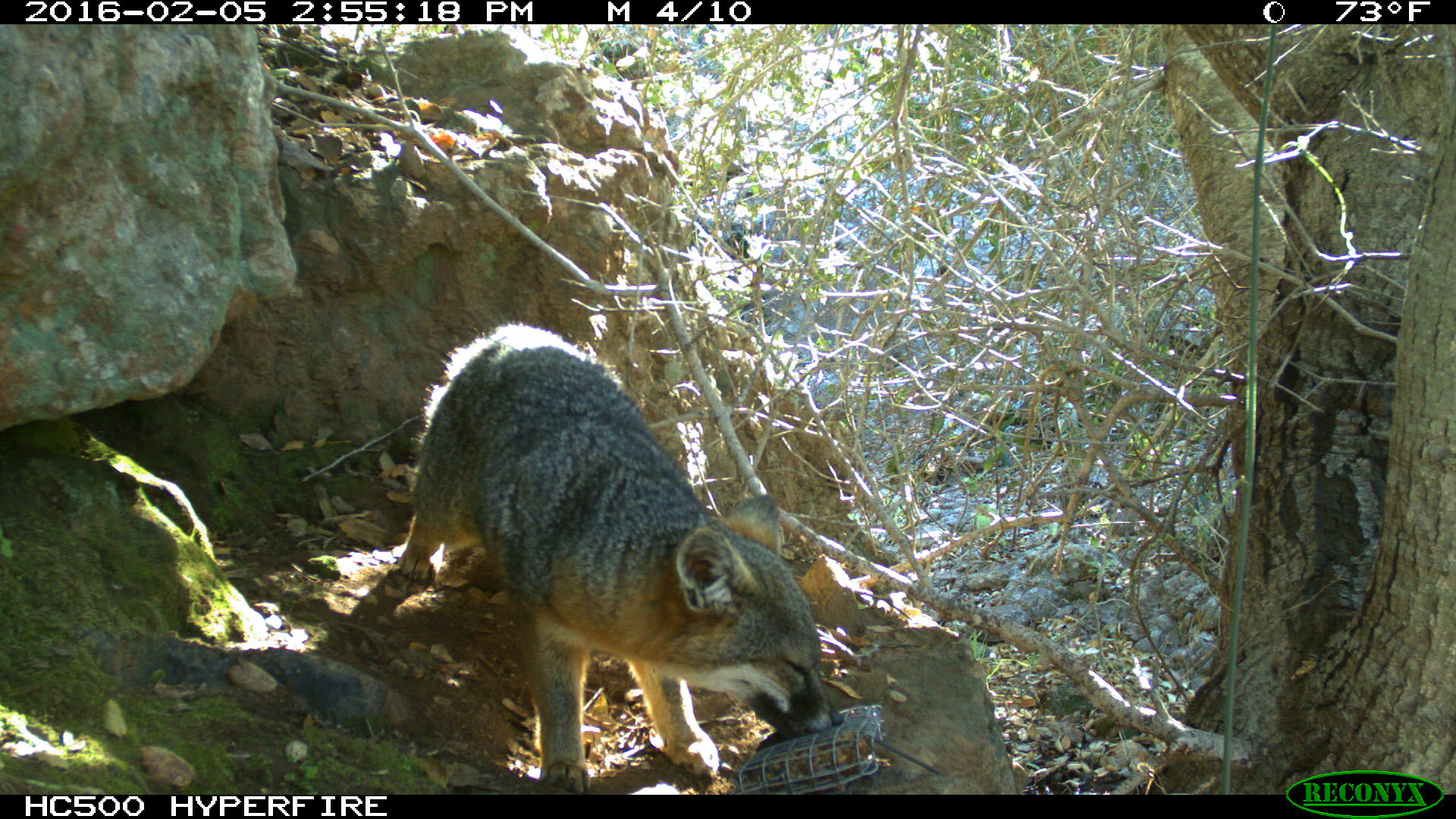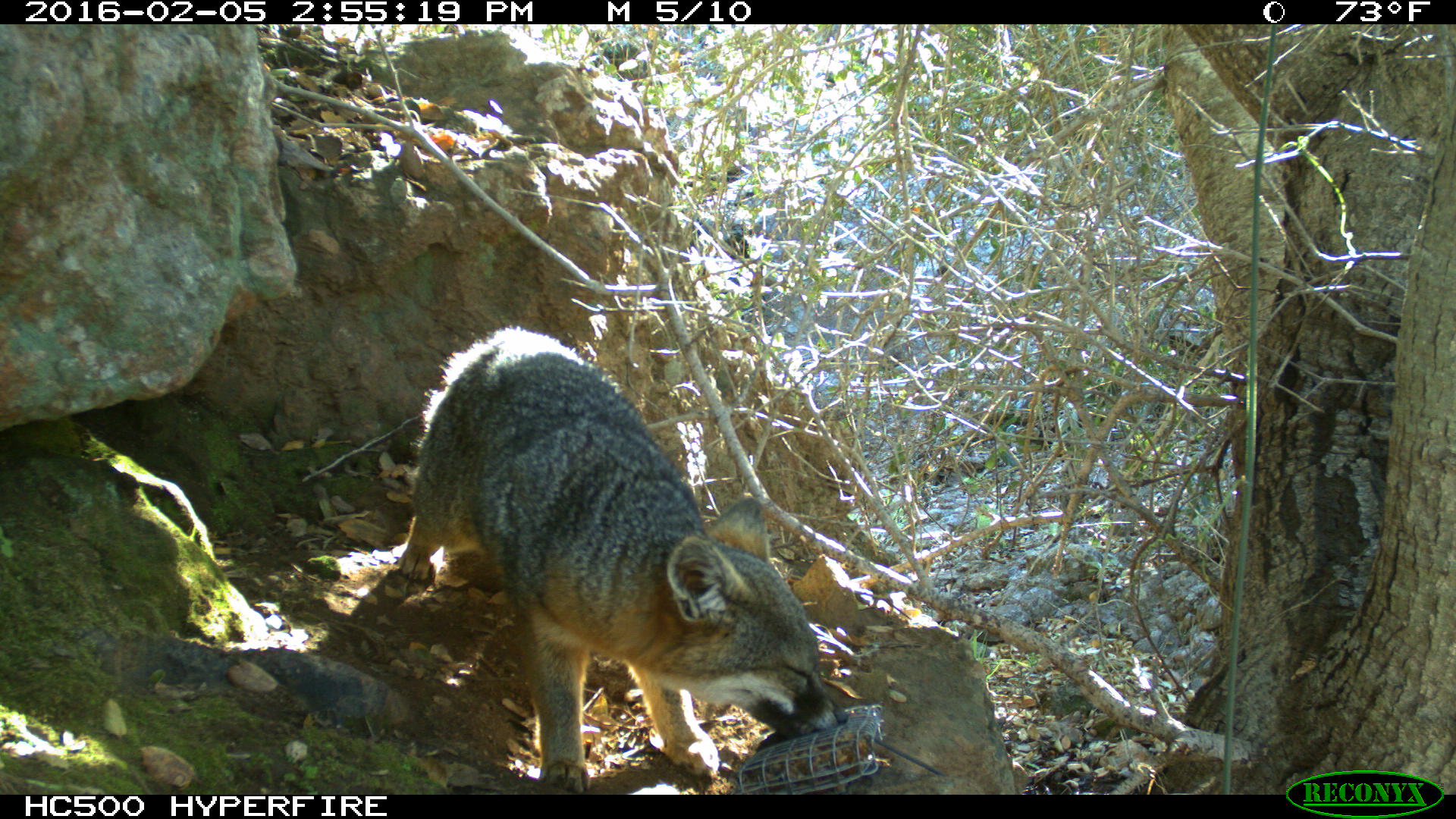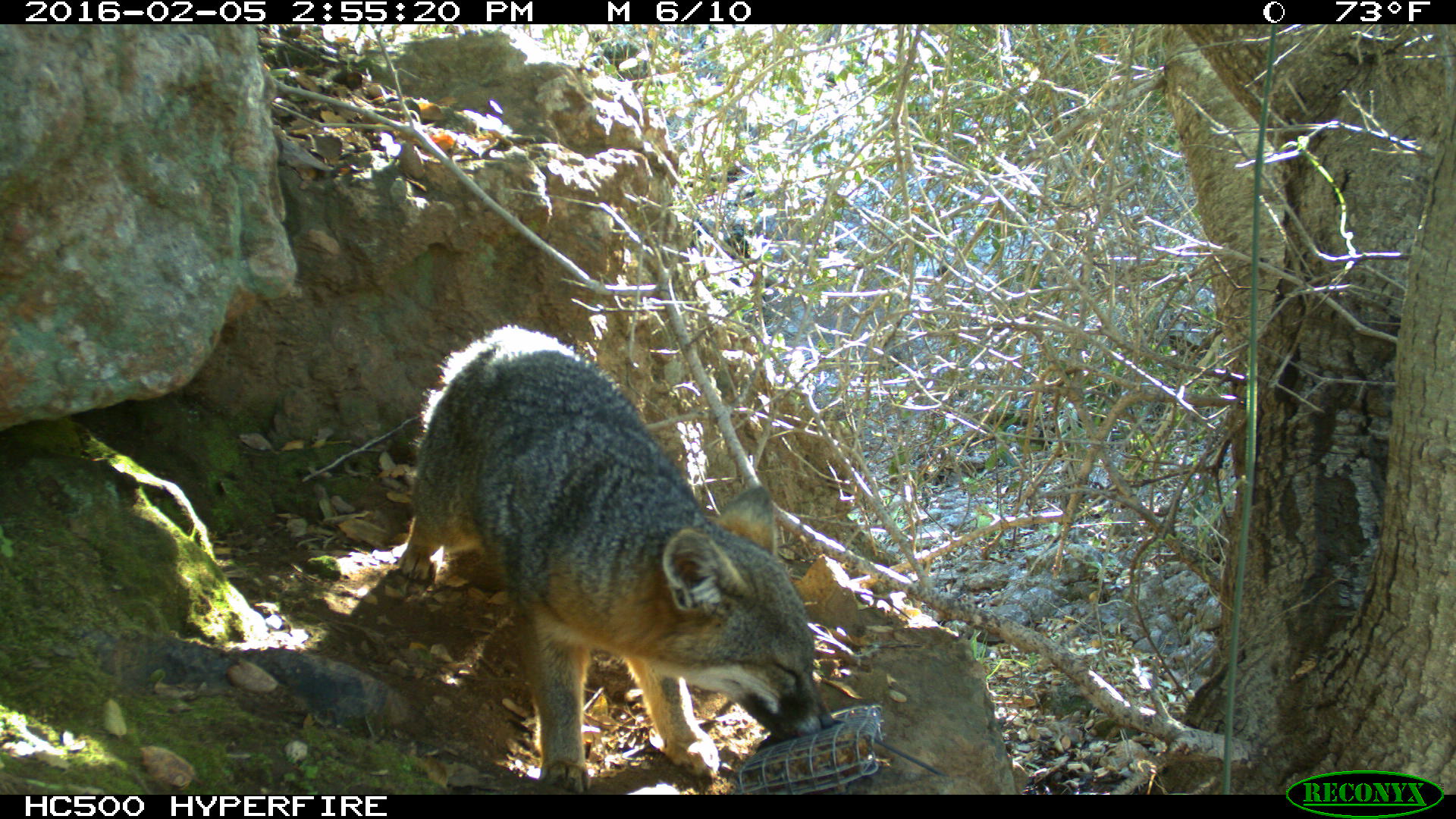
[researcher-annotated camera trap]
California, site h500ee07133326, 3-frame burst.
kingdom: Animalia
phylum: Chordata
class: Mammalia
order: Carnivora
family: Canidae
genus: Urocyon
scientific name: Urocyon littoralis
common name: island fox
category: fox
Fox (island fox) (Urocyon littoralis).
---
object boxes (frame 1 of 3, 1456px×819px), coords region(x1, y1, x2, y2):
fox: region(391, 317, 846, 795)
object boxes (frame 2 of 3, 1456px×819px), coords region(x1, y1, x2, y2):
fox: region(398, 322, 851, 792)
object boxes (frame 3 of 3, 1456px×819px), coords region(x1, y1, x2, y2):
fox: region(400, 325, 830, 794)